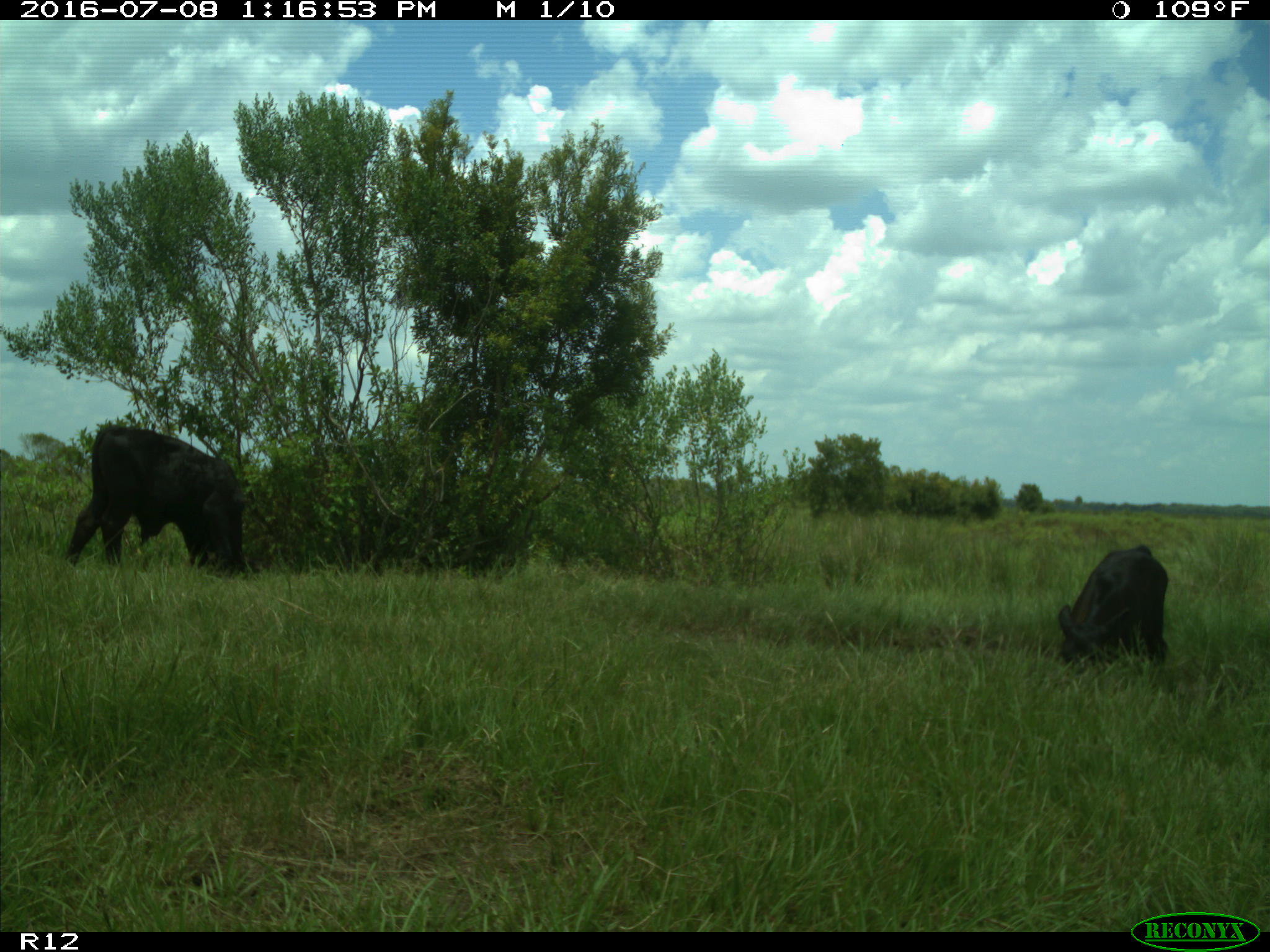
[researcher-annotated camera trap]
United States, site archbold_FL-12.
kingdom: Animalia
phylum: Chordata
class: Mammalia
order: Artiodactyla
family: Bovidae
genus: Bos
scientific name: Bos taurus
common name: domestic cow